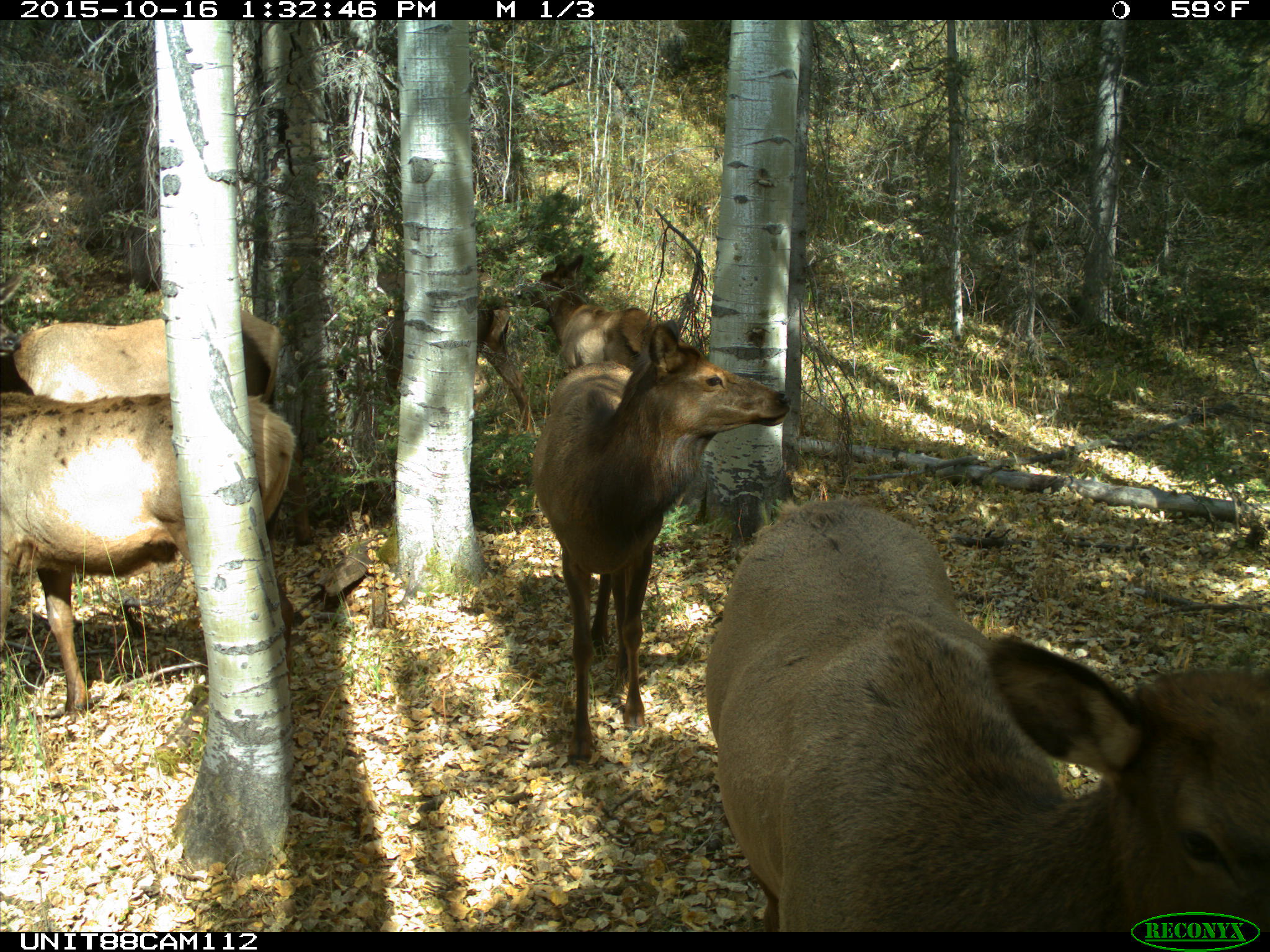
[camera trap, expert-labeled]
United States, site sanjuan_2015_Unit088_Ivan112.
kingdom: Animalia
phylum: Chordata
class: Mammalia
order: Artiodactyla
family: Cervidae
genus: Cervus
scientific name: Cervus elaphus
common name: red deer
Cervus elaphus (red deer).